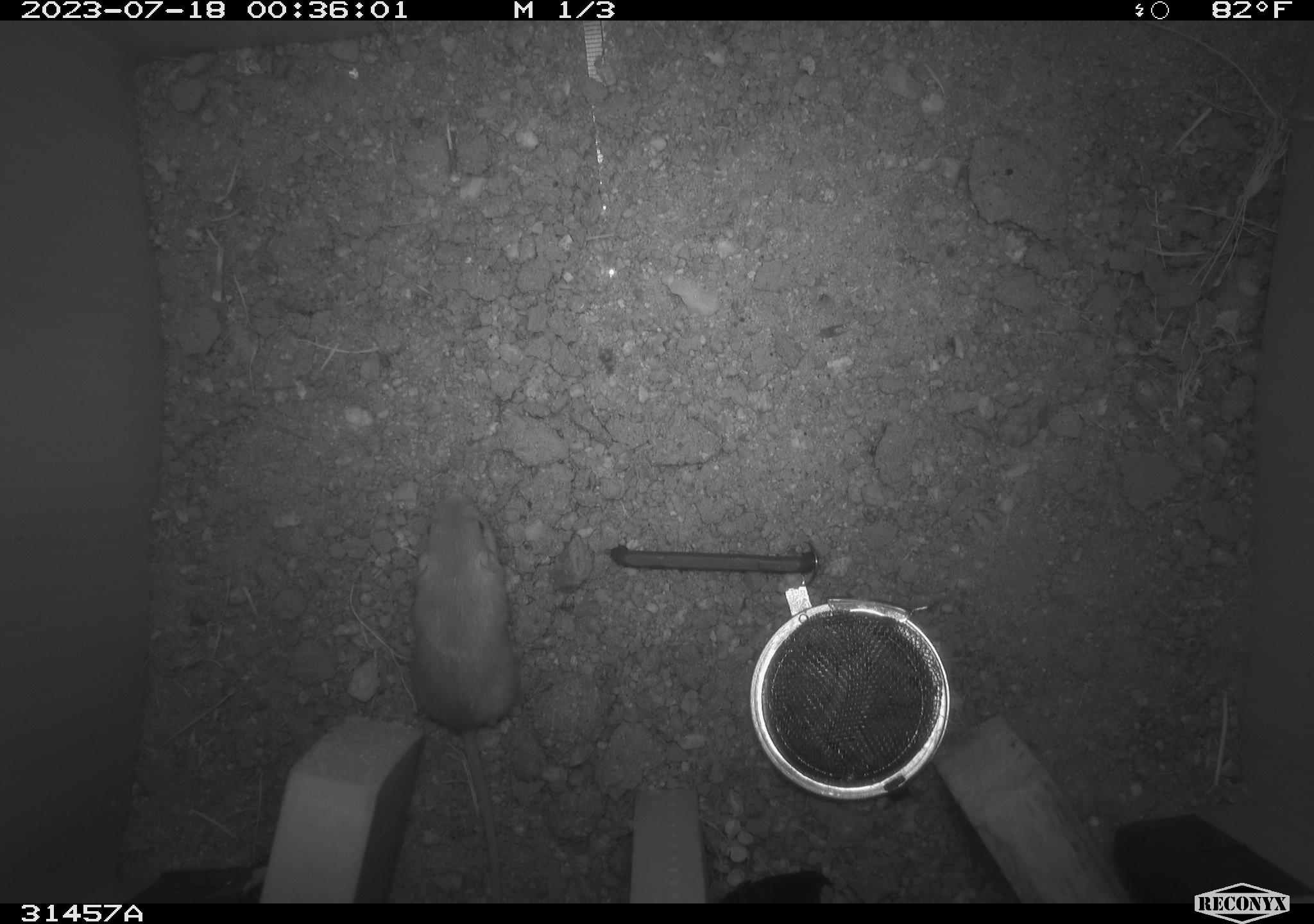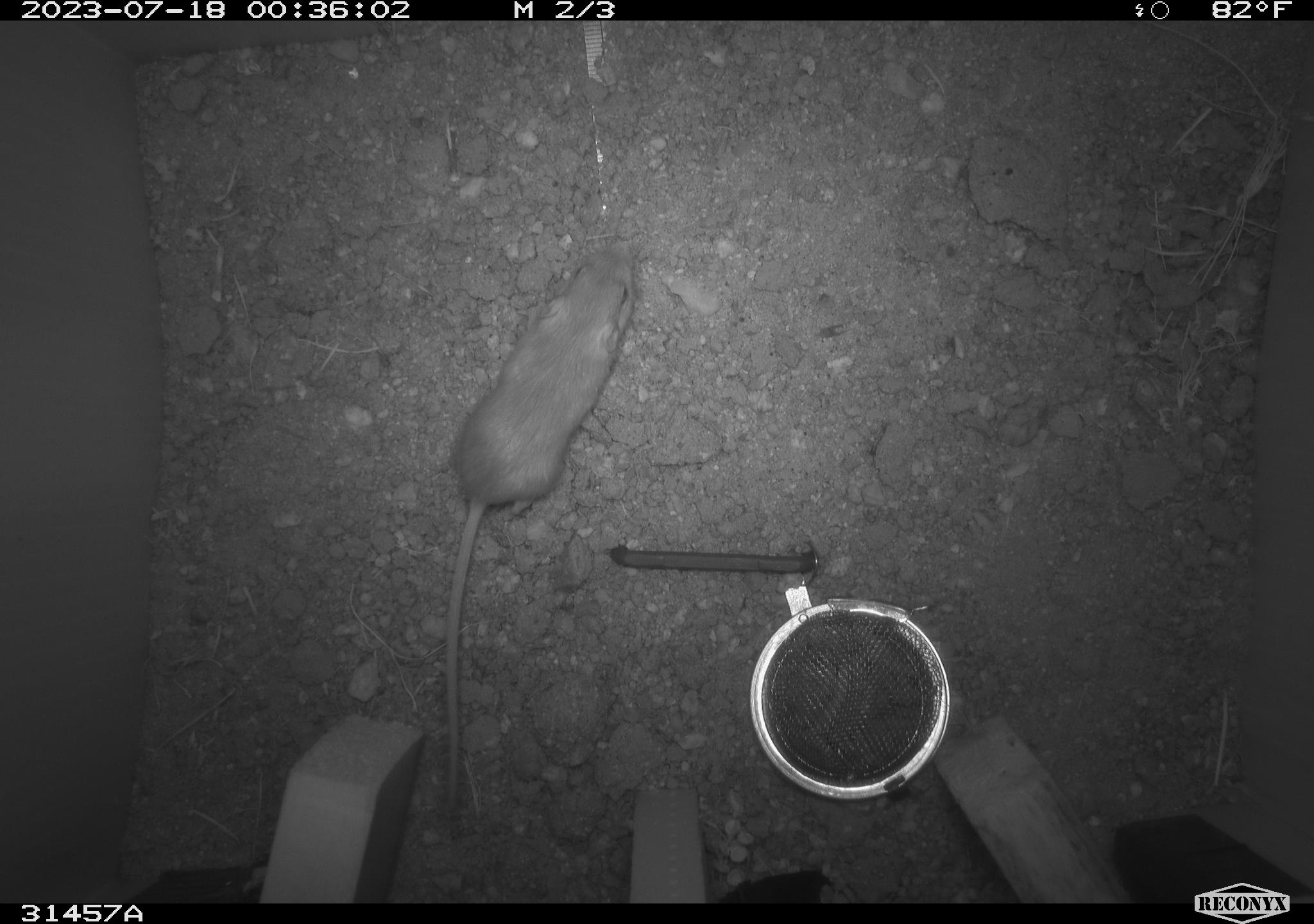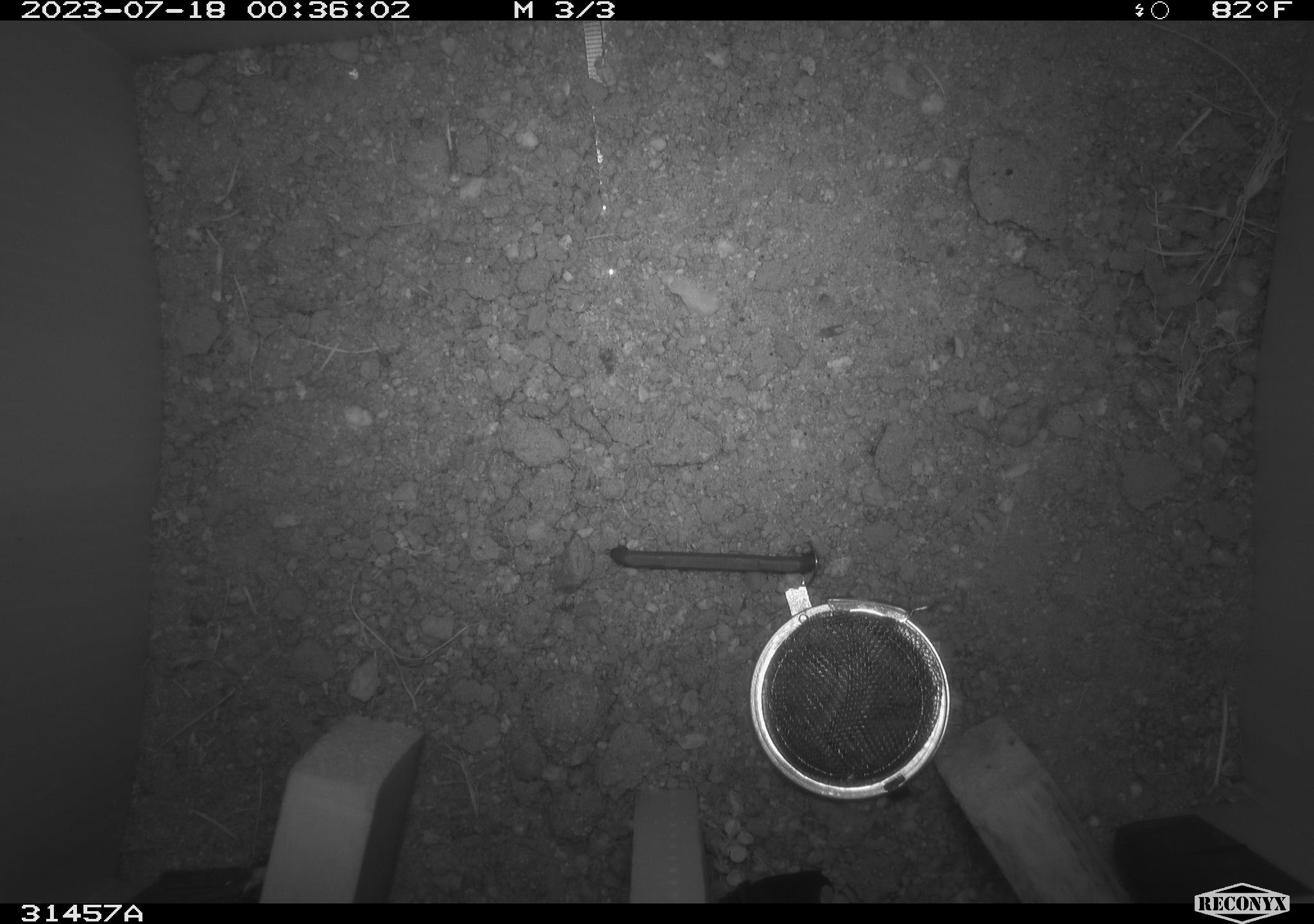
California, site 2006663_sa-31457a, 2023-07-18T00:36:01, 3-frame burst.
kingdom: Animalia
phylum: Chordata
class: Mammalia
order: Rodentia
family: Heteromyidae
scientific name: Heteromyidae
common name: kangaroo rats and pocket mice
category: heteromyidae family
Heteromyidae family (kangaroo rats and pocket mice) (Heteromyidae).